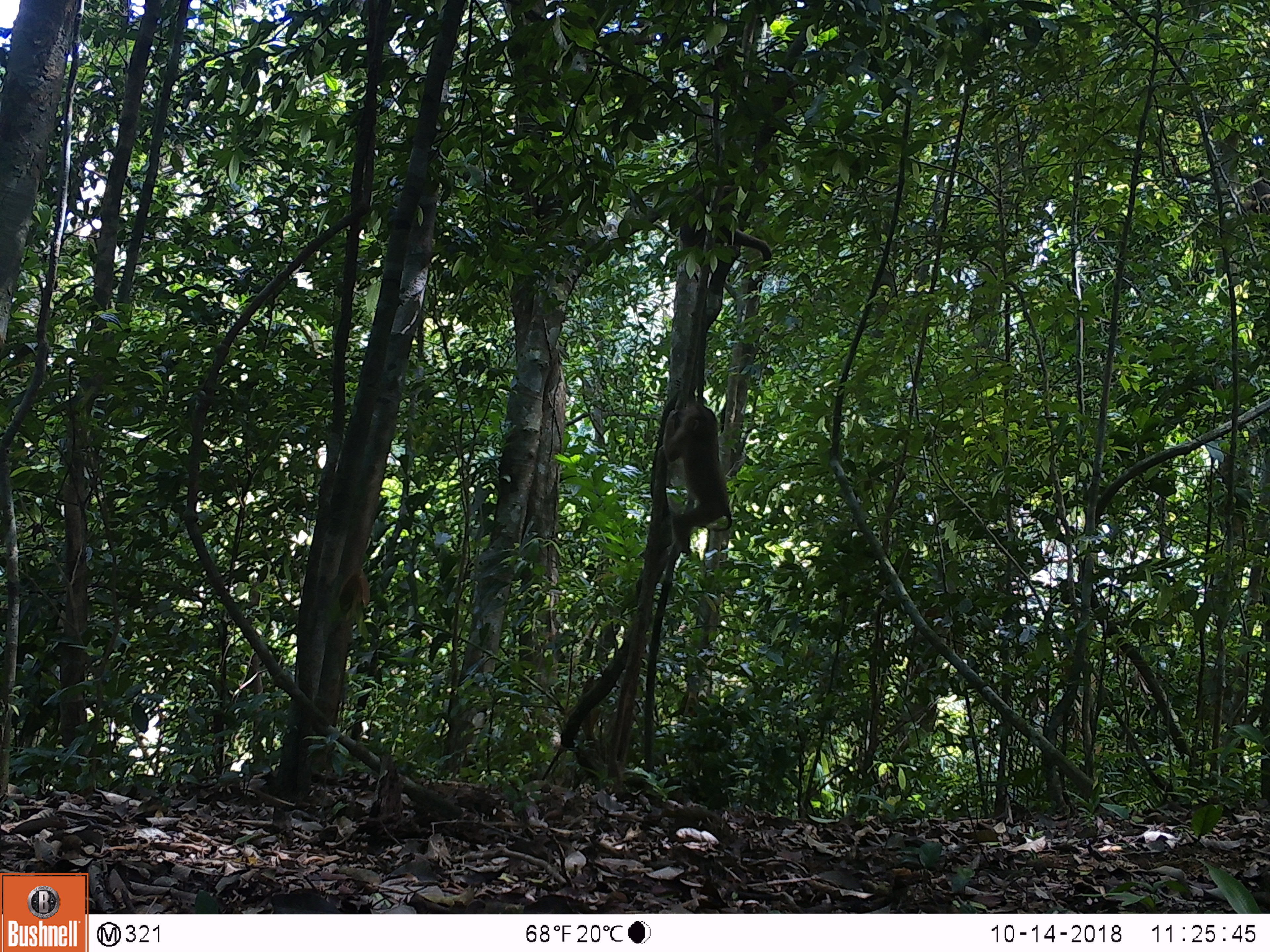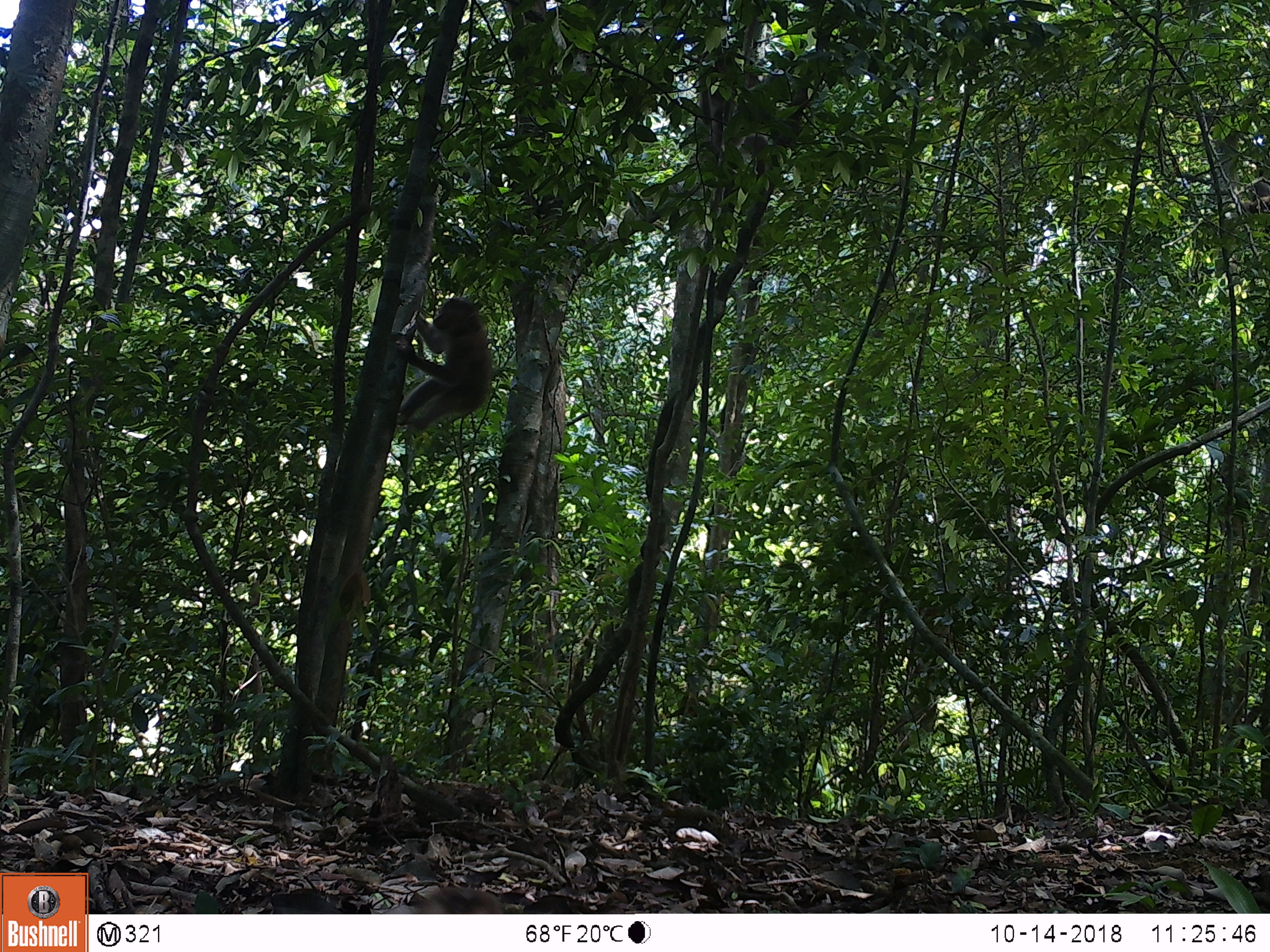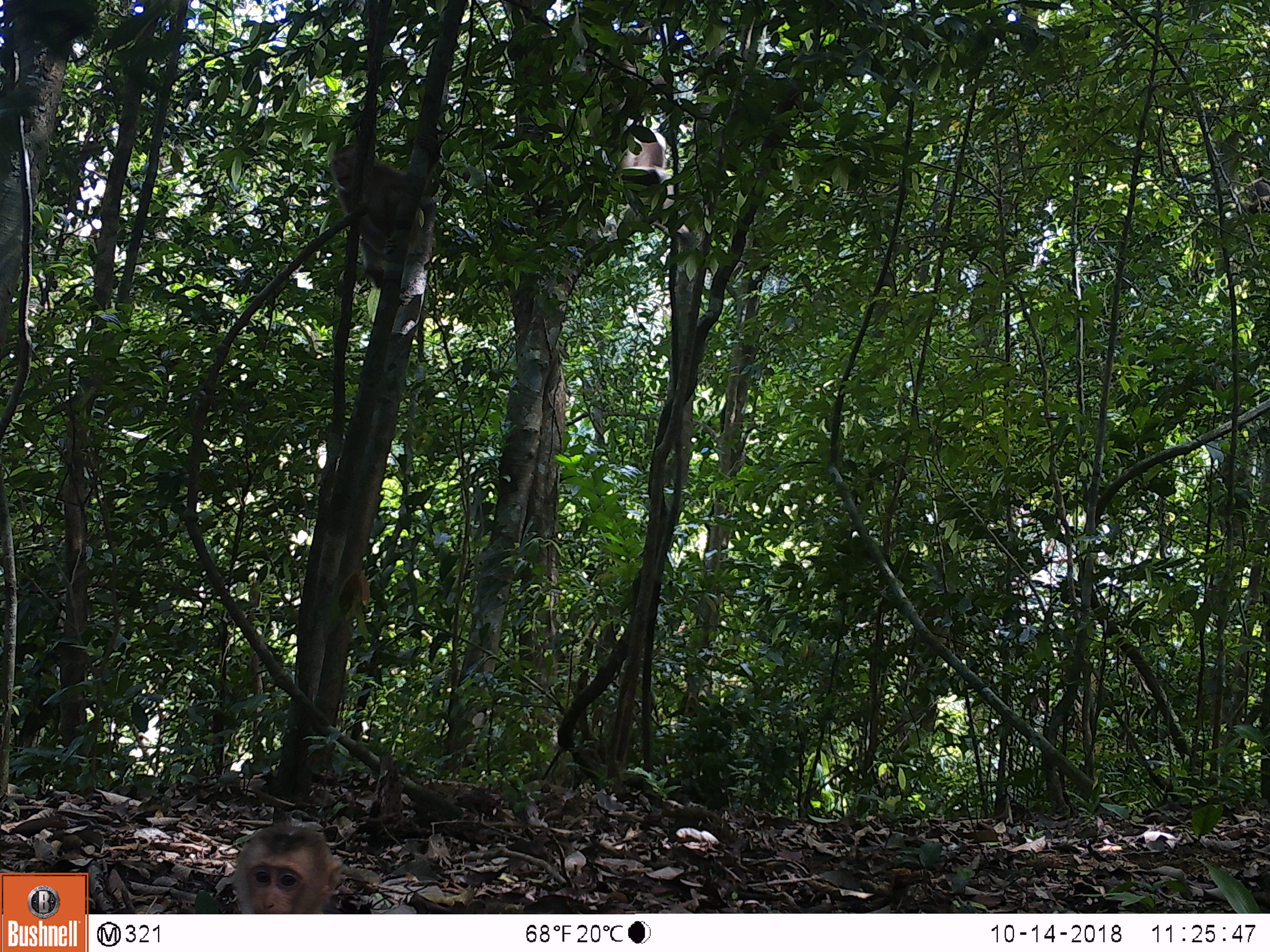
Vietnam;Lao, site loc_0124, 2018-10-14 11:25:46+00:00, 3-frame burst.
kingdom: Animalia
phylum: Chordata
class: Mammalia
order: Primates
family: Cercopithecidae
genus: Macaca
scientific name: Macaca nemestrina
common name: pig-tailed macaque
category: pig tailed macaque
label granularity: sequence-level